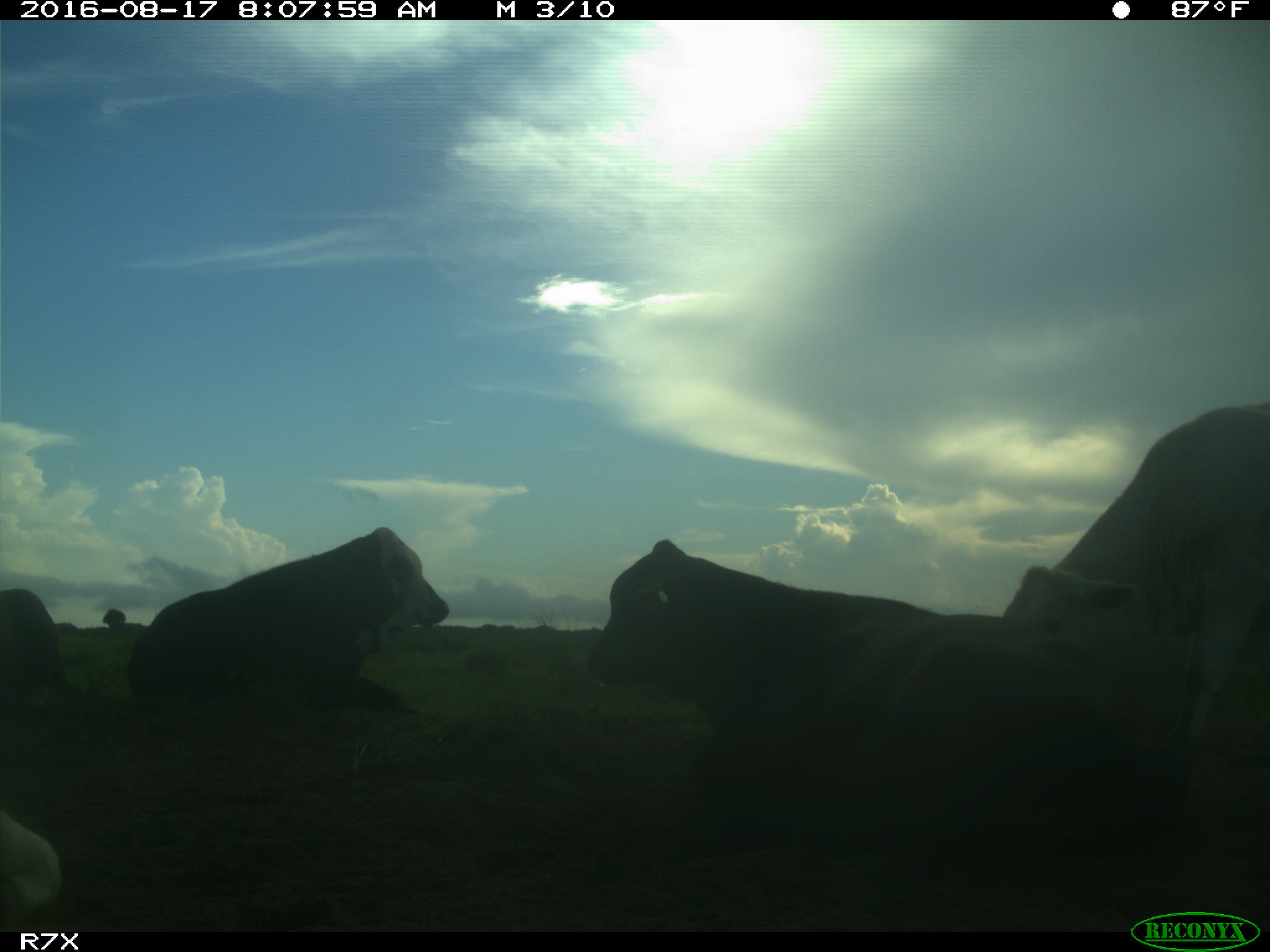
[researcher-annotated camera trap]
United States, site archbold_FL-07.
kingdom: Animalia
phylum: Chordata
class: Mammalia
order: Artiodactyla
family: Bovidae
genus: Bos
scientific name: Bos taurus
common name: domestic cow